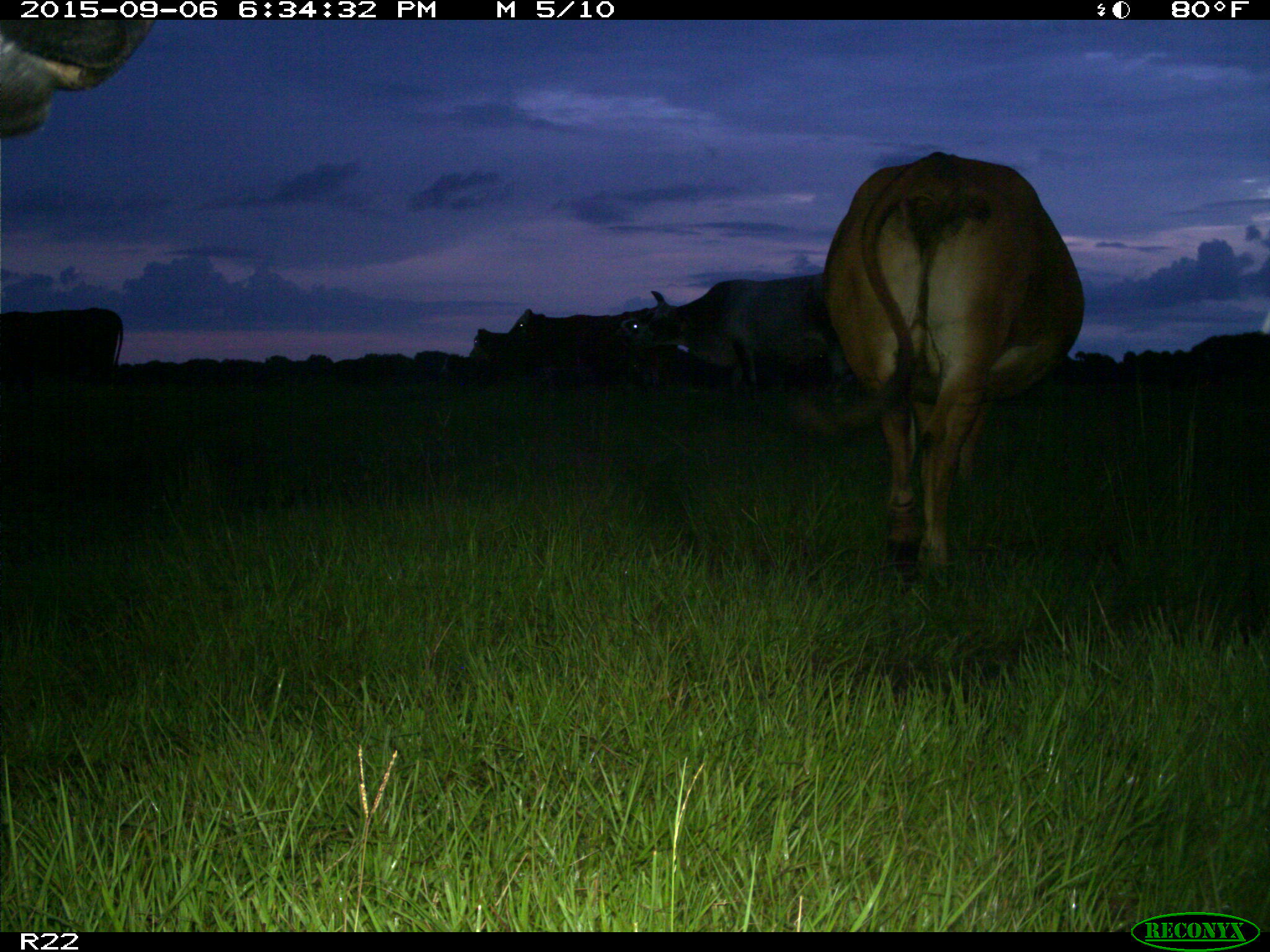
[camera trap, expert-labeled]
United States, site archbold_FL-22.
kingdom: Animalia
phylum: Chordata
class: Mammalia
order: Artiodactyla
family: Bovidae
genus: Bos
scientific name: Bos taurus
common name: domestic cow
Bos taurus (domestic cow).